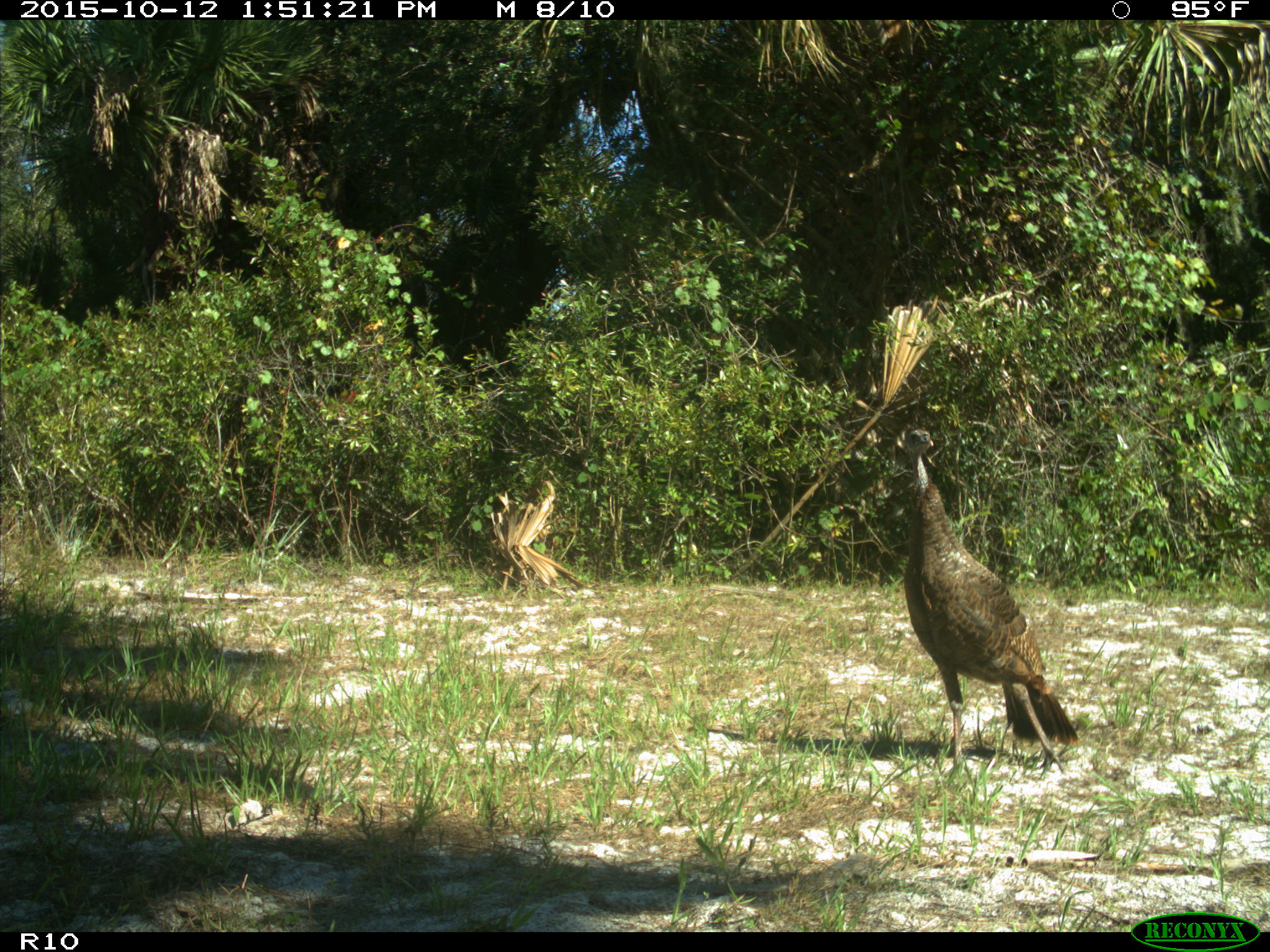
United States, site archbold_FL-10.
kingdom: Animalia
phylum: Chordata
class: Aves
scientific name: Aves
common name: birds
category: unidentified bird